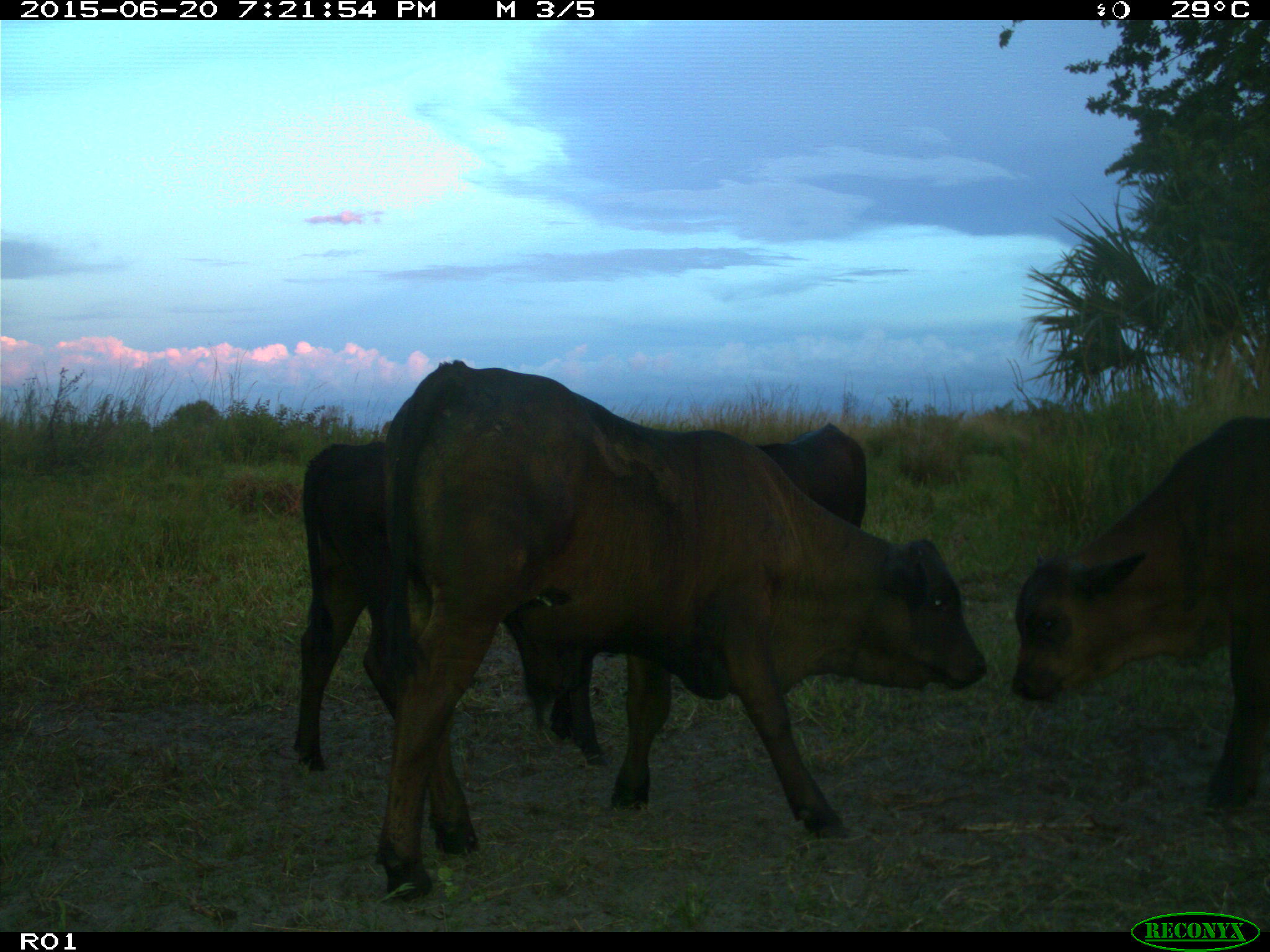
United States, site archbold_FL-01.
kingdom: Animalia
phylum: Chordata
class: Mammalia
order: Artiodactyla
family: Bovidae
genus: Bos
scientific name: Bos taurus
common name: domestic cow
Bos taurus (domestic cow).